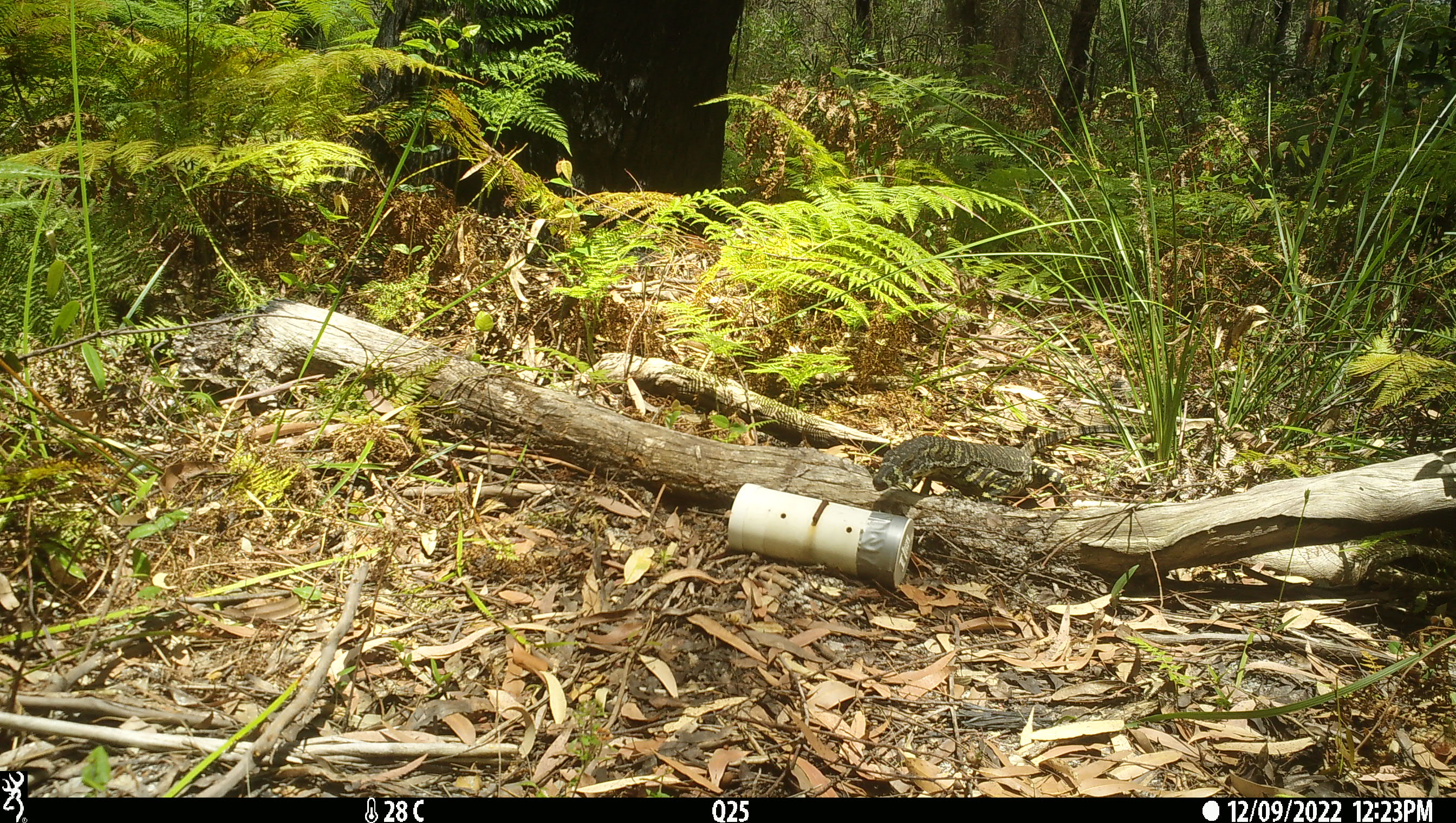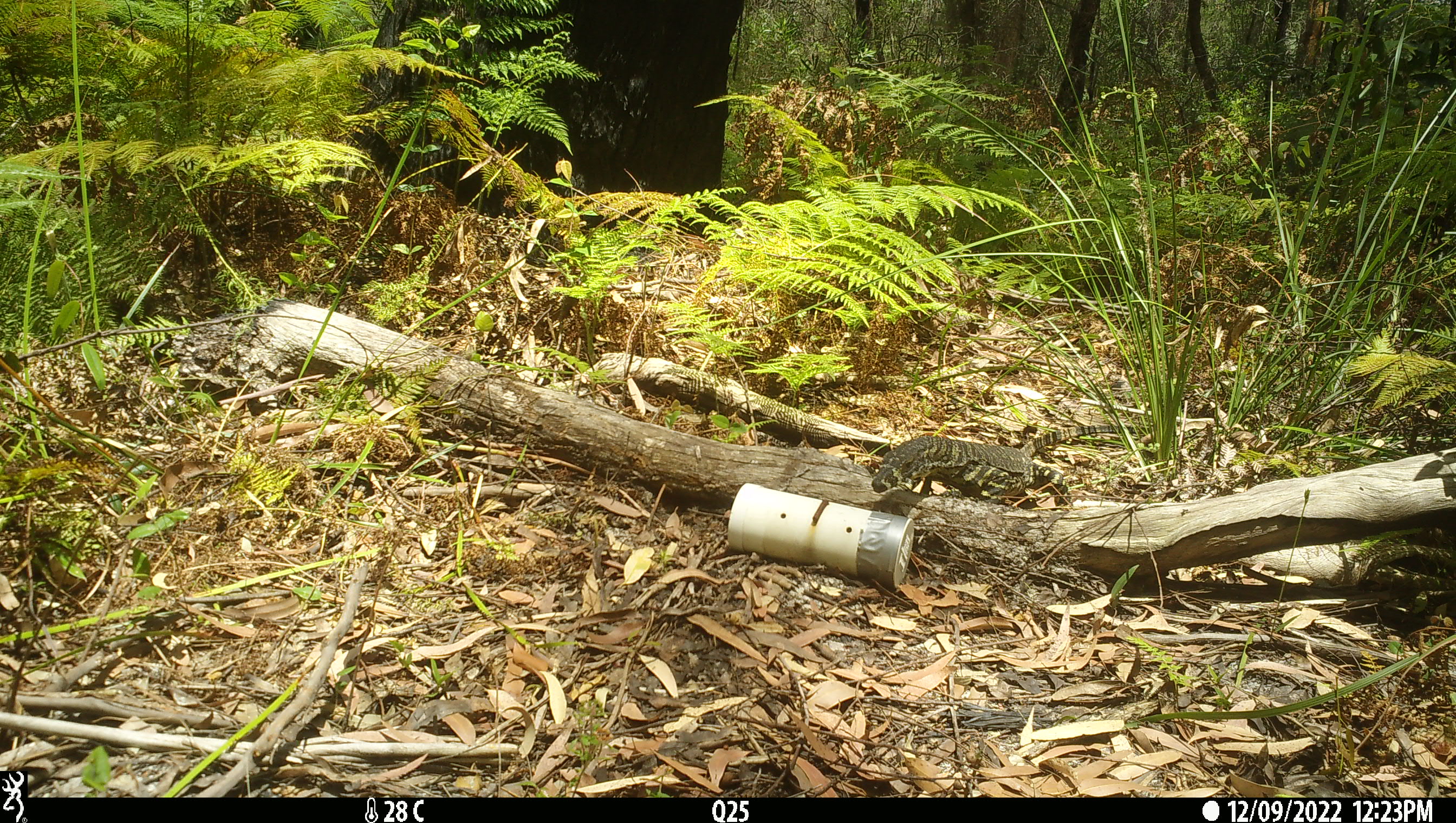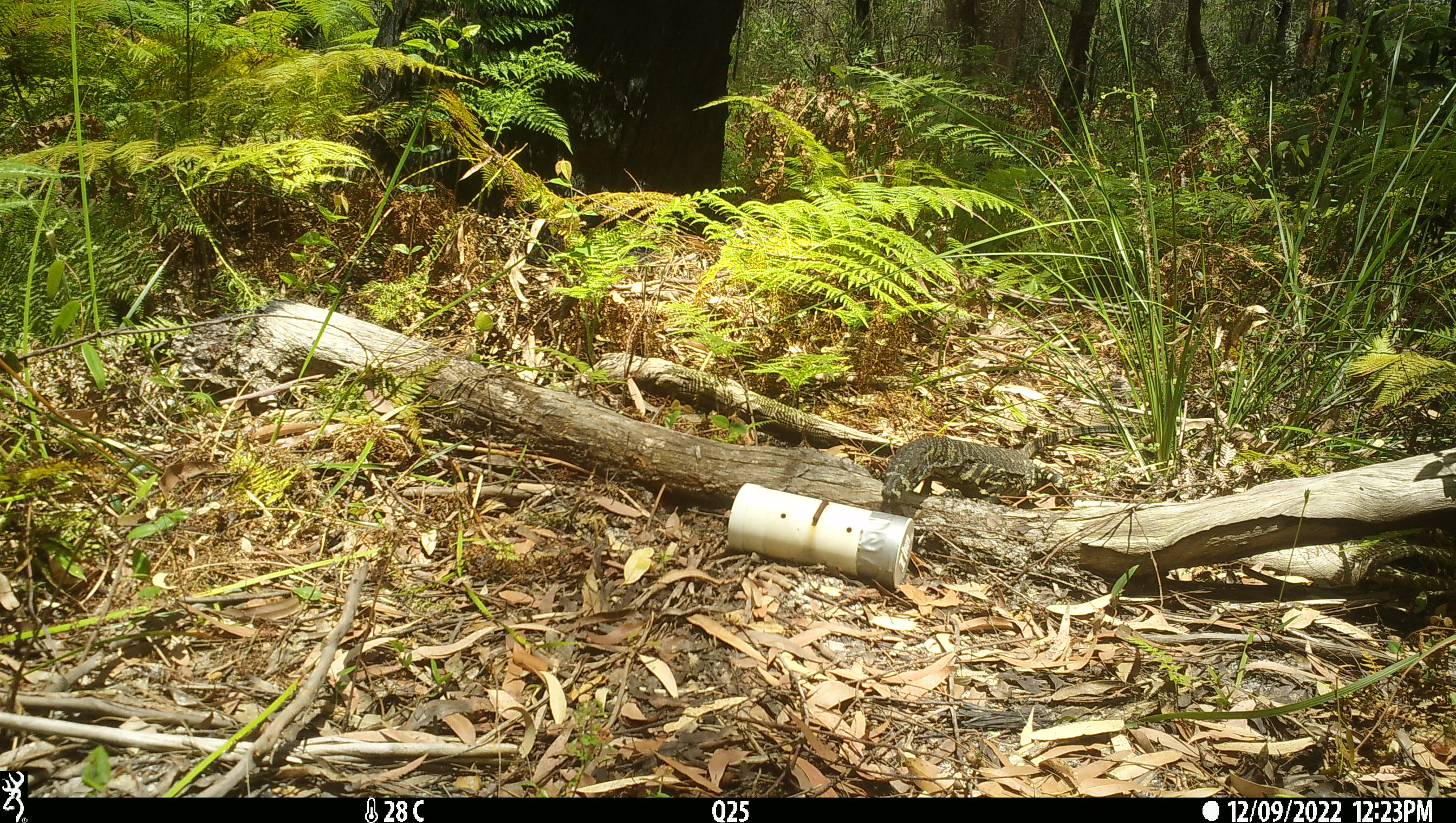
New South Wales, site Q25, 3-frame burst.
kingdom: Animalia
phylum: Chordata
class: Reptilia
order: Squamata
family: Varanidae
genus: Varanus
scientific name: Varanus varius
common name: lace monitor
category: goanna